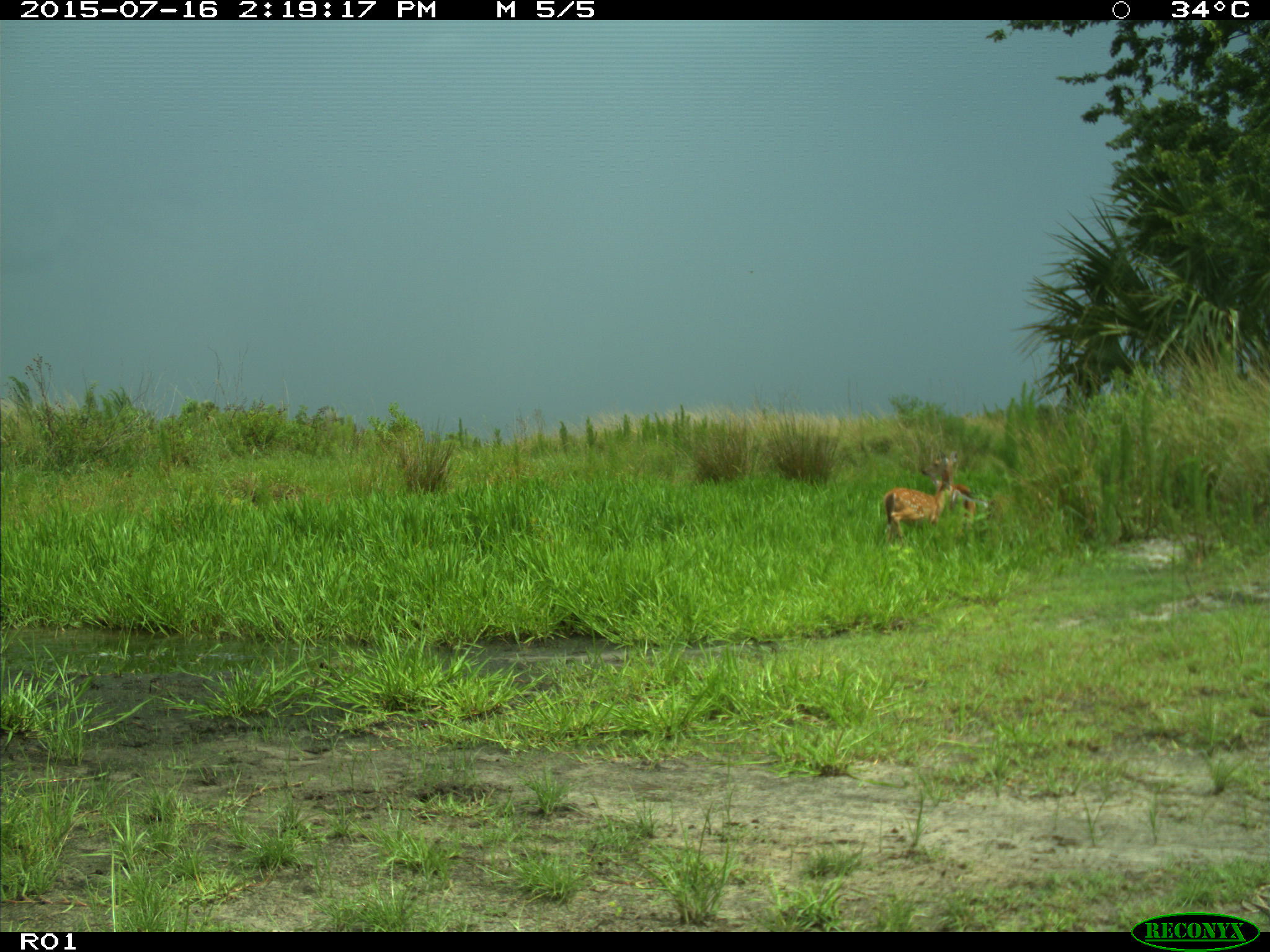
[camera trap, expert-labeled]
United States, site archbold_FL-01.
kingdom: Animalia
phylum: Chordata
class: Mammalia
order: Artiodactyla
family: Cervidae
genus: Odocoileus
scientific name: Odocoileus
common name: deer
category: unidentified deer